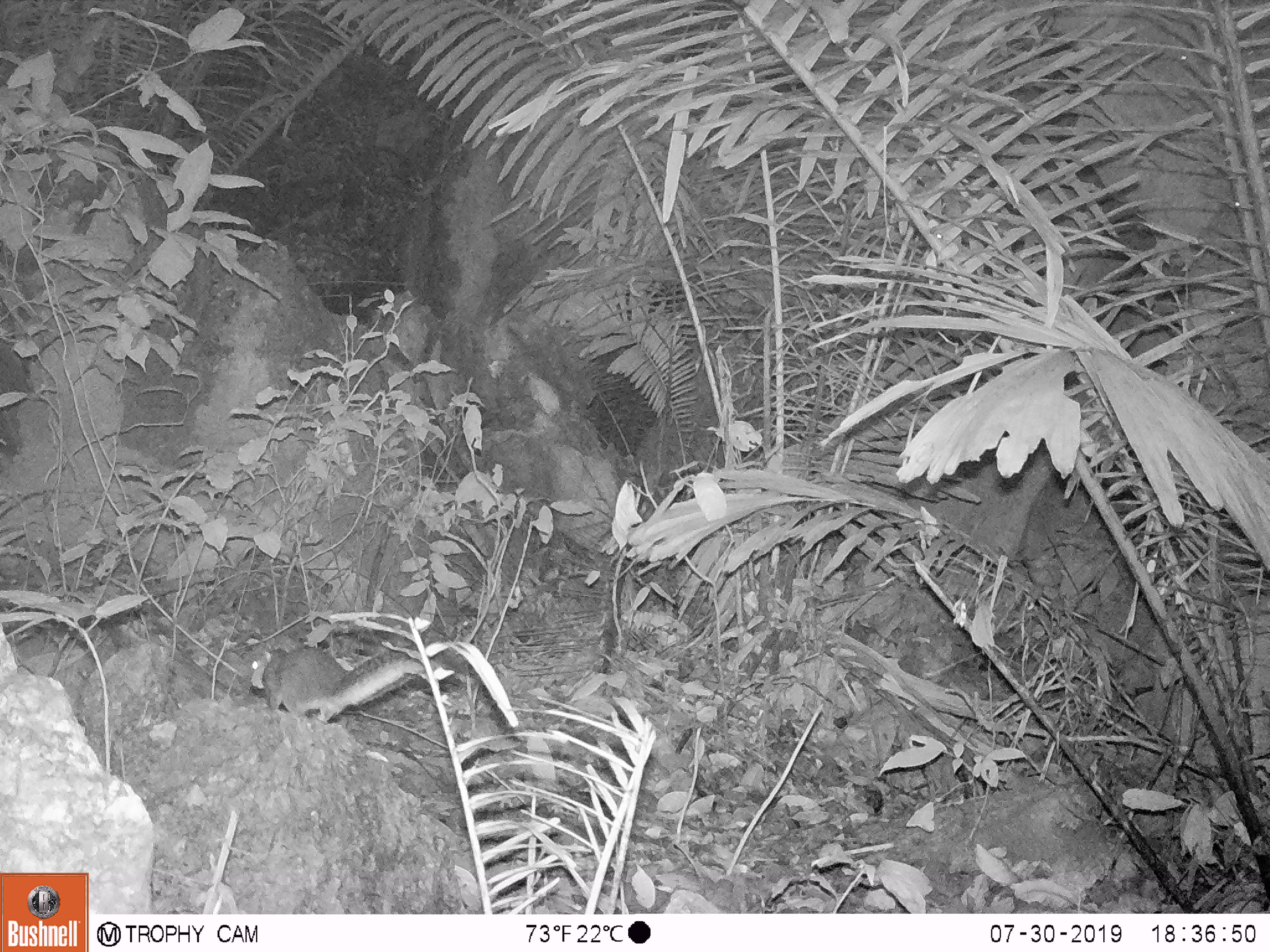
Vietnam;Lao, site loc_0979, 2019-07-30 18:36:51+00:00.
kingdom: Animalia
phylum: Chordata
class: Mammalia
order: Rodentia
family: Sciuridae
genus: Dremomys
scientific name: Dremomys rufigenis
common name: red-cheeked squirrel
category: red cheeked squirrel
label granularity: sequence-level